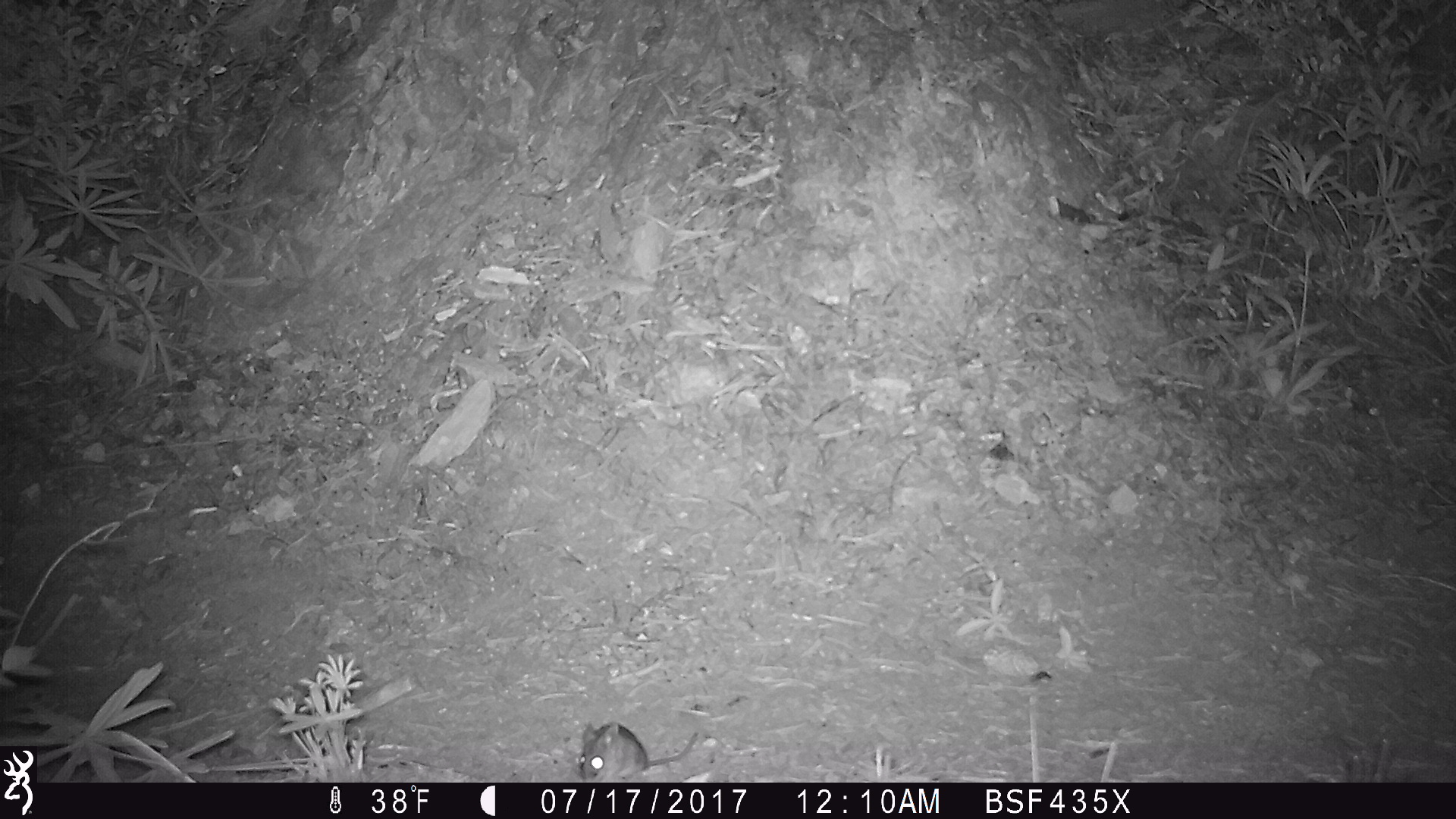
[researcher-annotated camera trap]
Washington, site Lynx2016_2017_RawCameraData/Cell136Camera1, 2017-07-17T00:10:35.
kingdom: Animalia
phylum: Chordata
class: Mammalia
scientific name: Mammalia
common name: small mammal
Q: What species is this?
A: Small mammal (Mammalia).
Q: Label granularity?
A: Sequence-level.